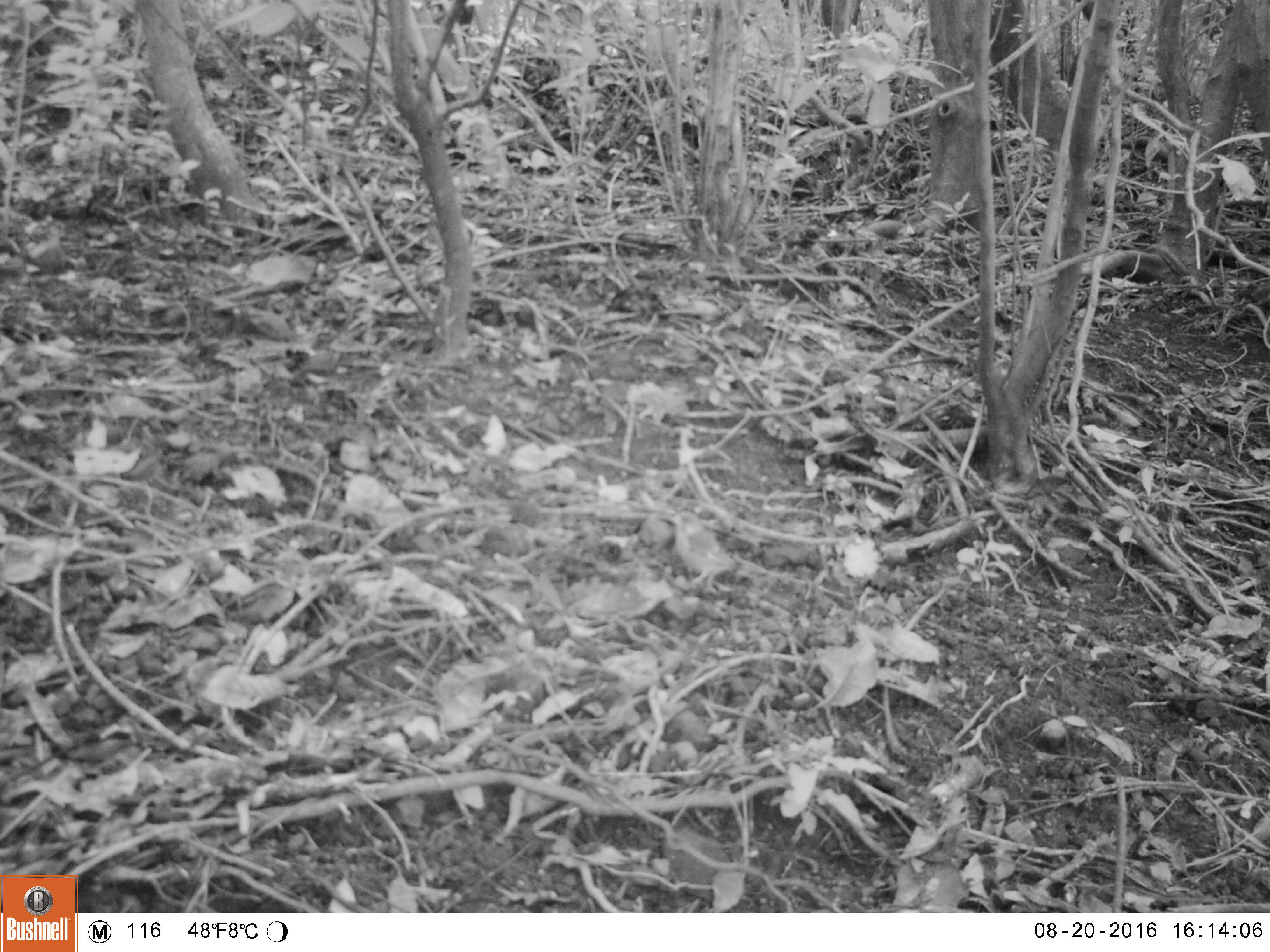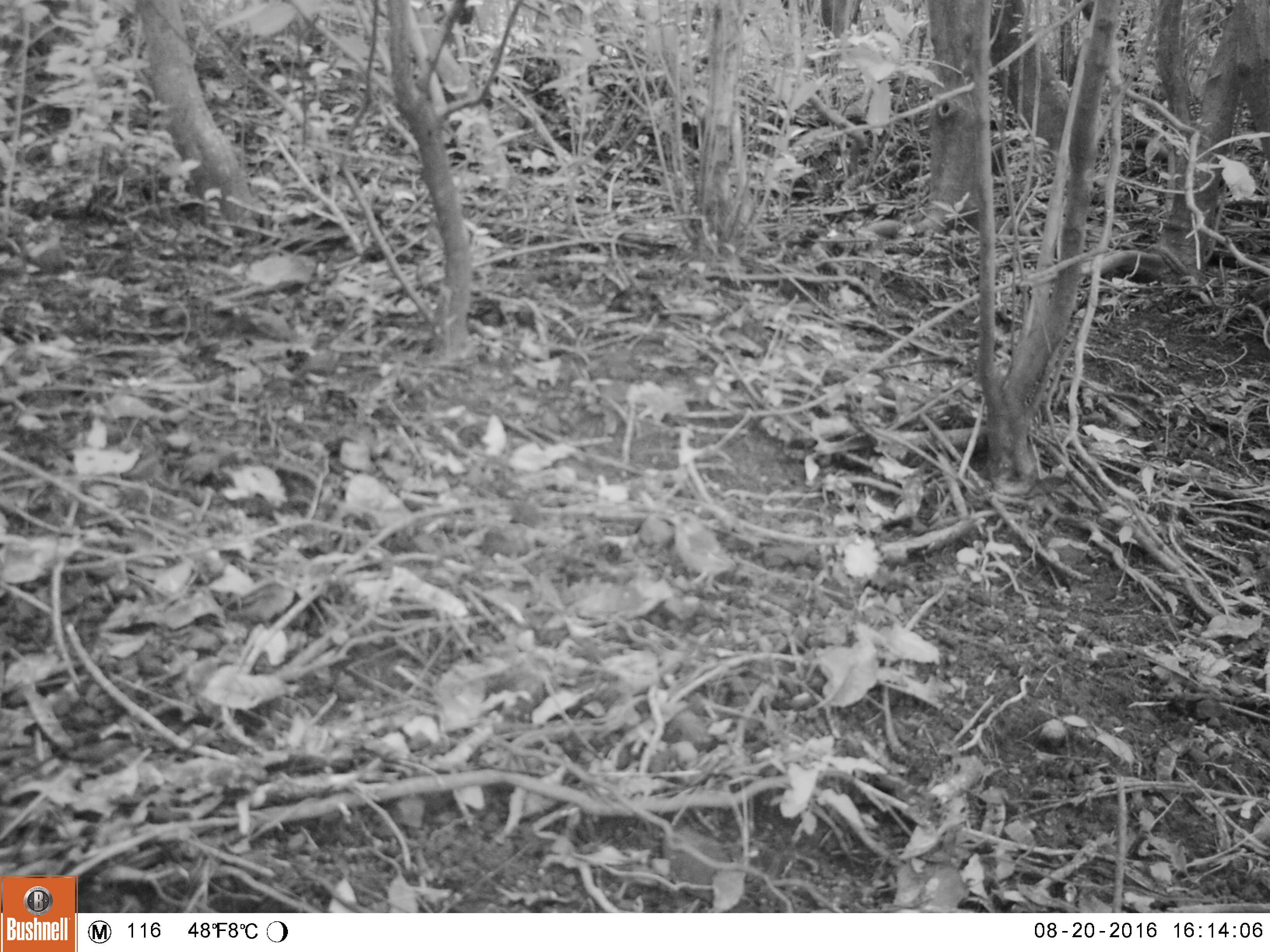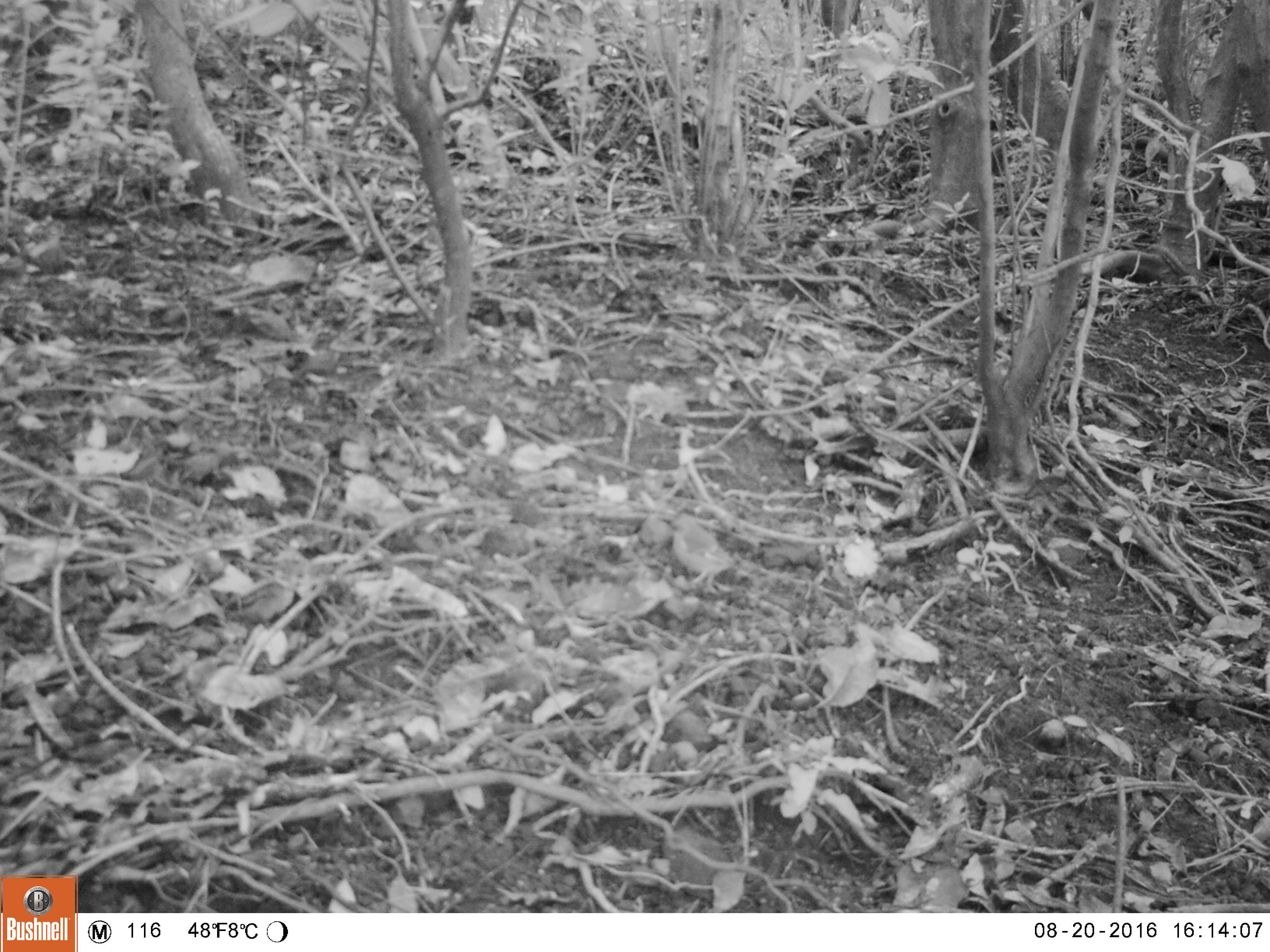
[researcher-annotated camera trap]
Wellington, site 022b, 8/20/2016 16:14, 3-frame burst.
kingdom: Animalia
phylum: Chordata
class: Aves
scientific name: Aves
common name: bird